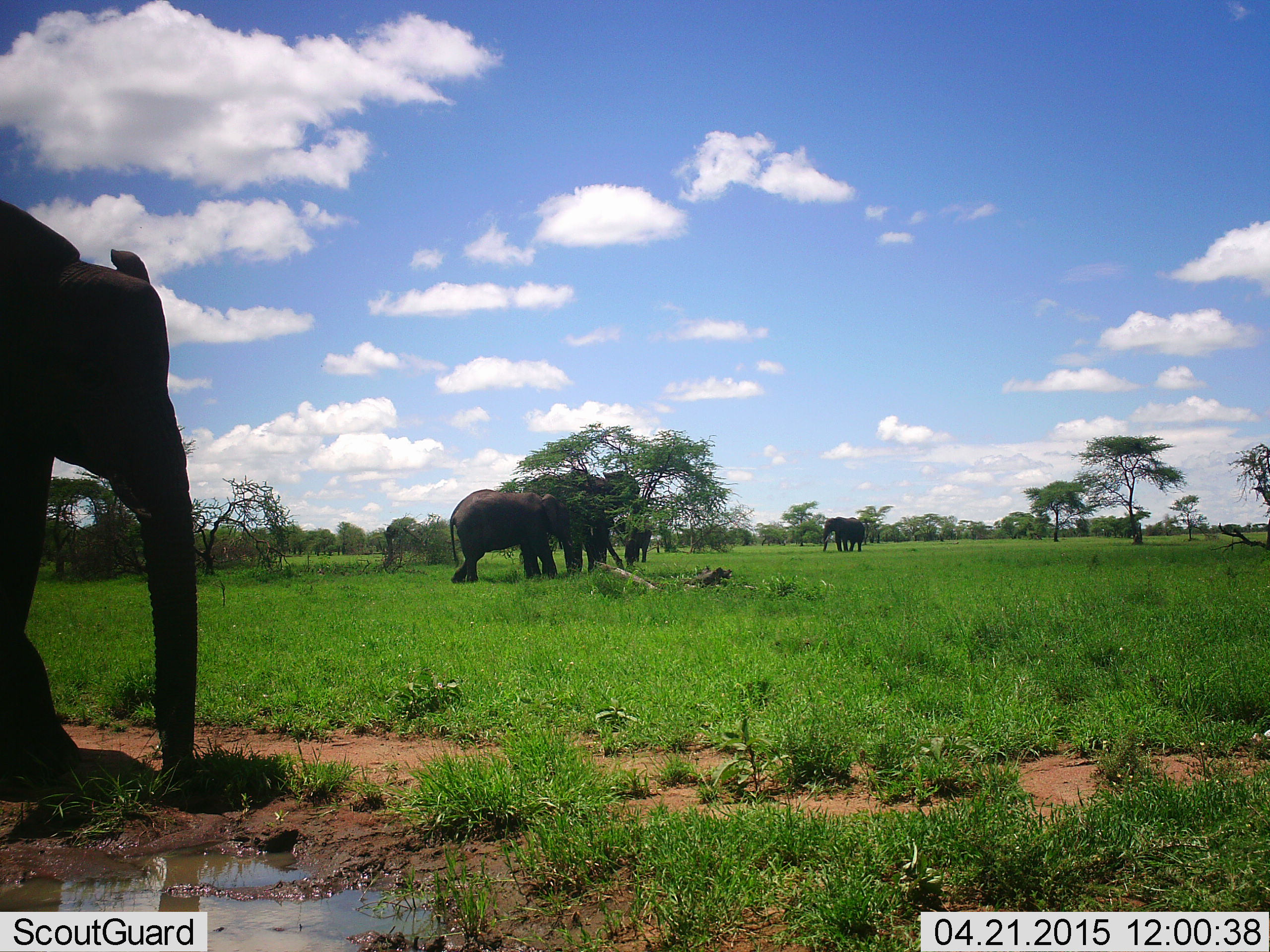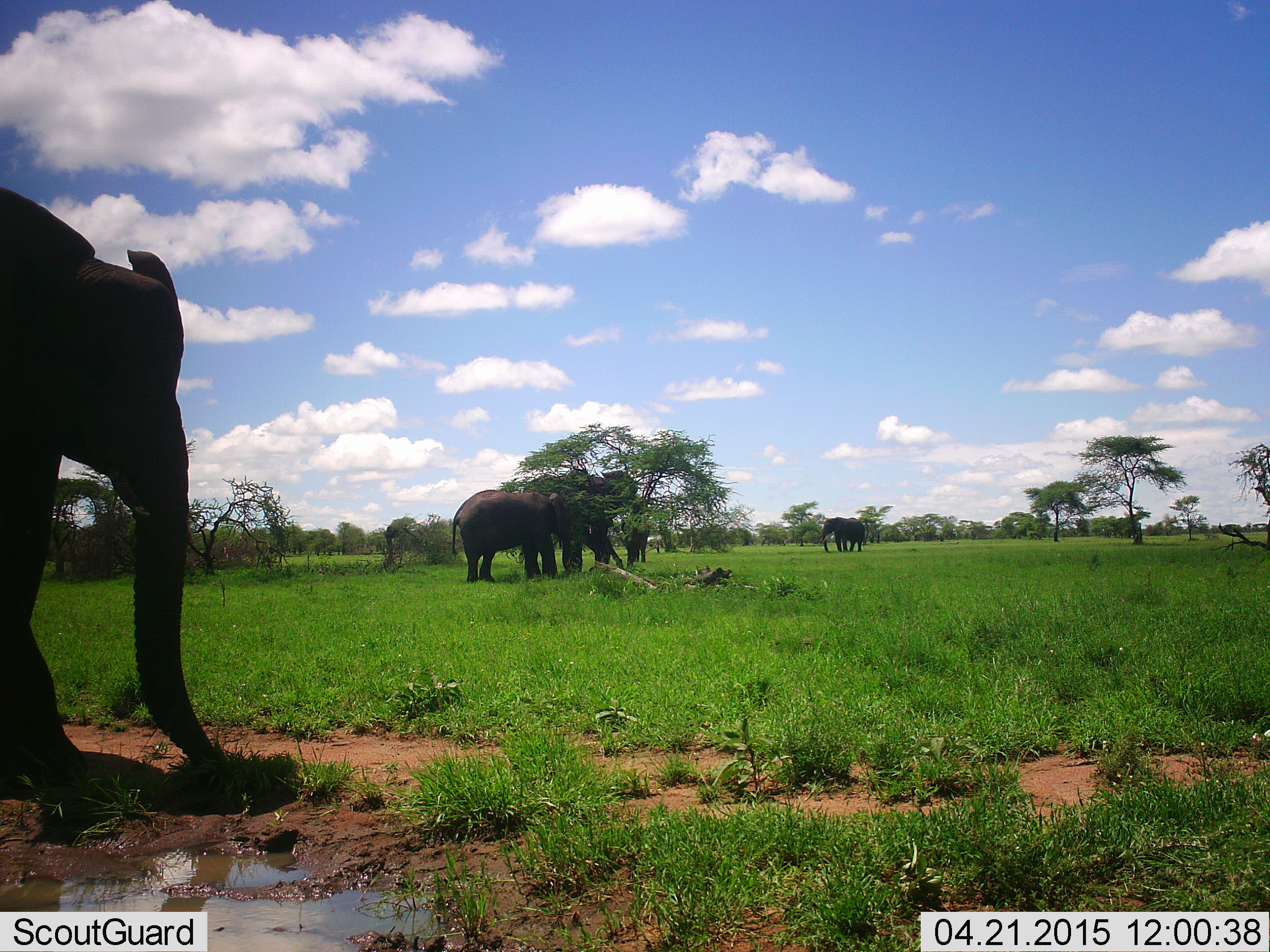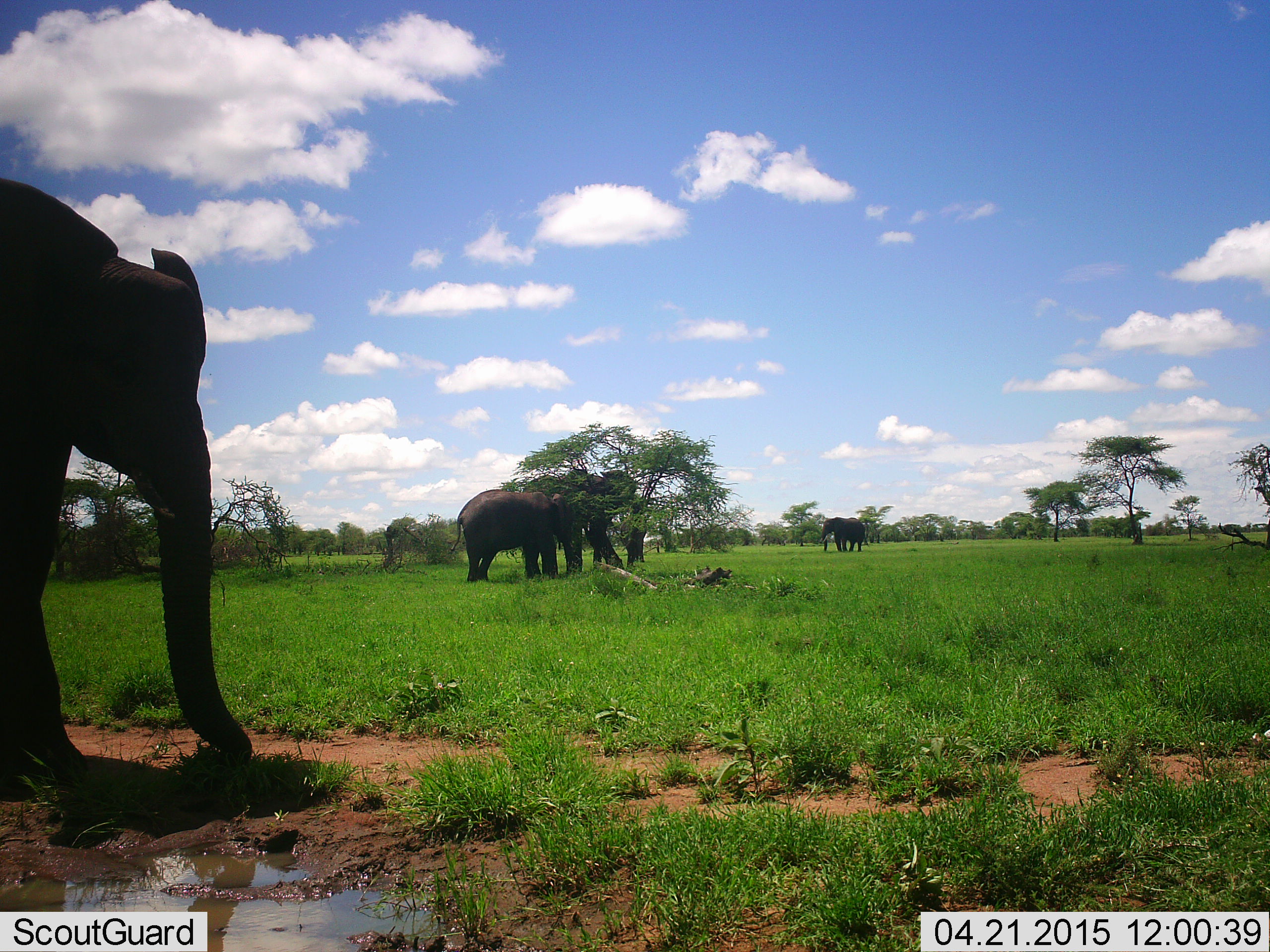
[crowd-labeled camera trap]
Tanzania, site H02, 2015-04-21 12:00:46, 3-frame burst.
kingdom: Animalia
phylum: Chordata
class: Mammalia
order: Proboscidea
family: Elephantidae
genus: Loxodonta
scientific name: Loxodonta africana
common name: african bush elephant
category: elephant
Elephant (african bush elephant) (Loxodonta africana), count 5. Behavior (volunteer vote fractions): standing 70%, resting 0%, moving 10%, interacting 10%. Young present (vote fraction): 30%. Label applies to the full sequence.